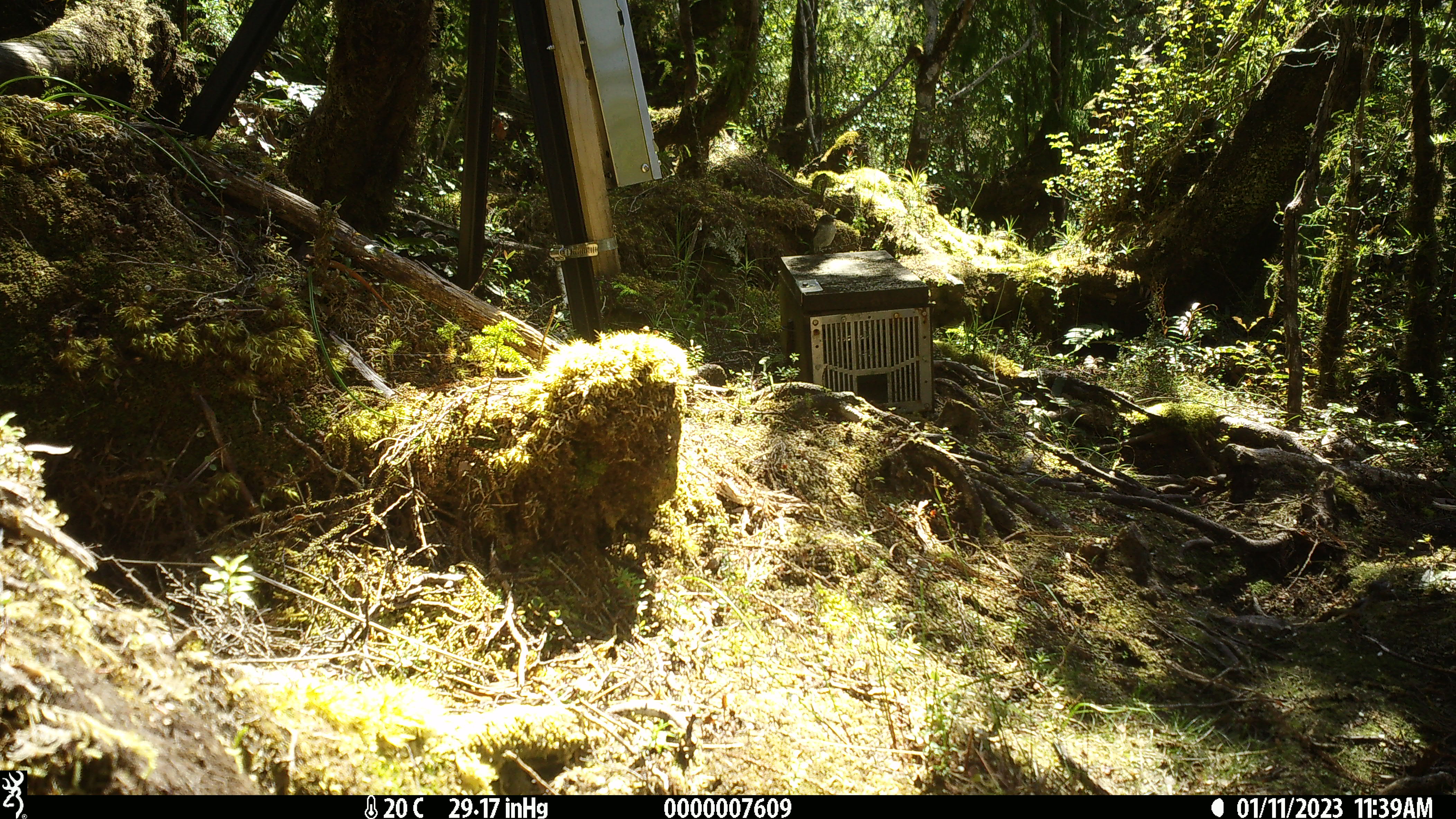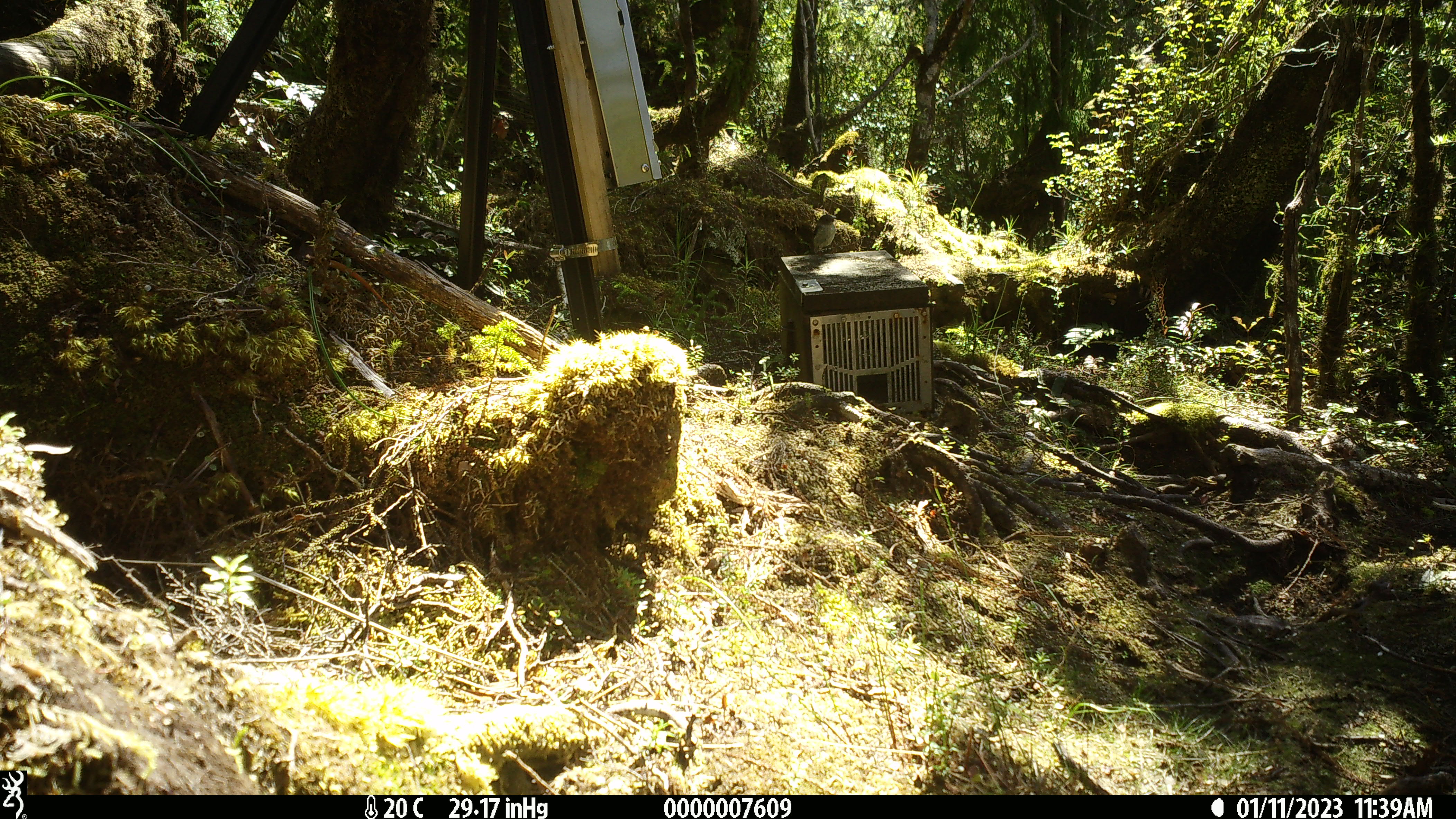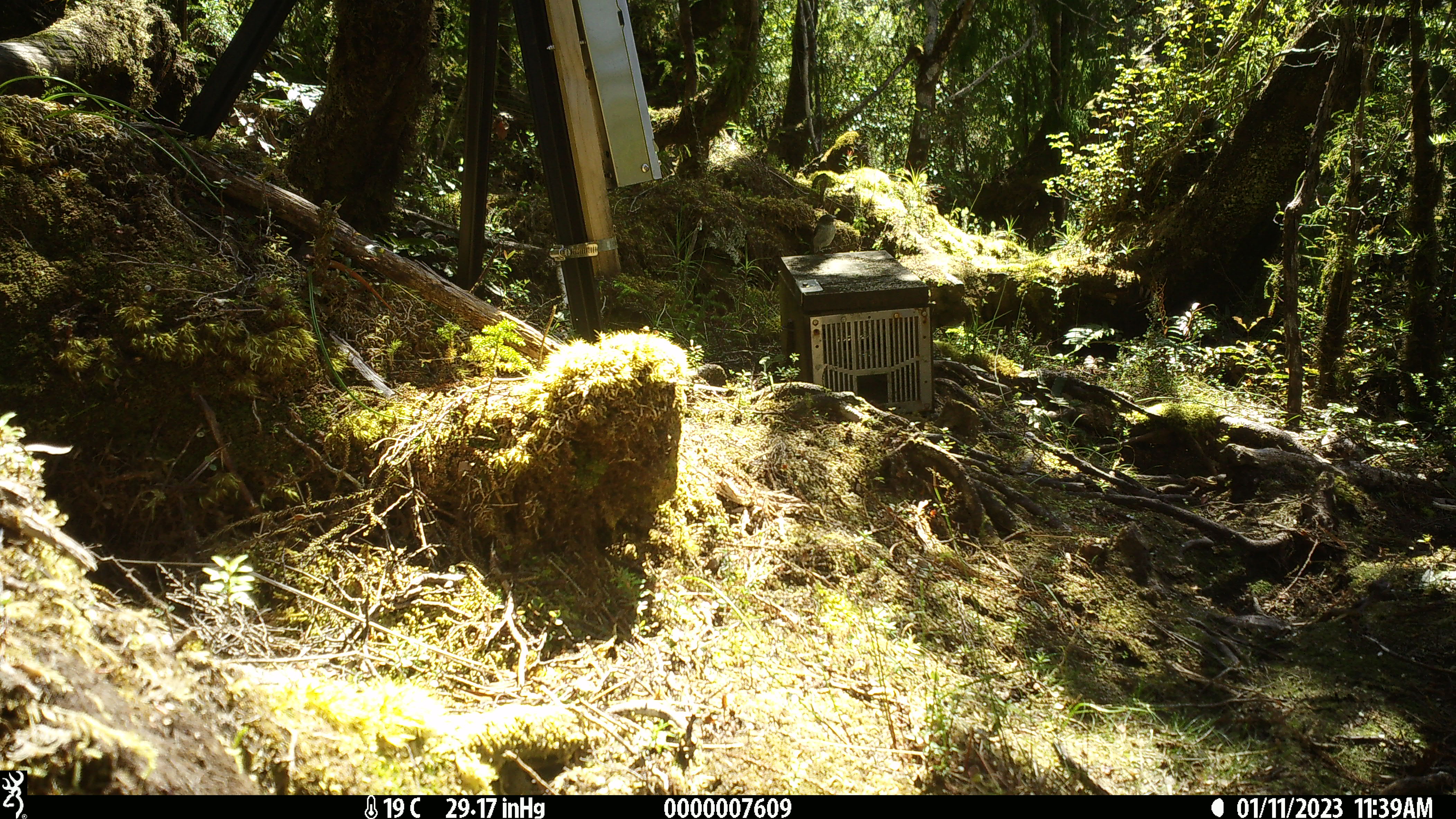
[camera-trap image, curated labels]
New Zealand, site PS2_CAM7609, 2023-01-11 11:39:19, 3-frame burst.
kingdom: Animalia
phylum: Chordata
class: Aves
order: Passeriformes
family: Petroicidae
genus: Petroica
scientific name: Petroica macrocephala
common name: tomtit